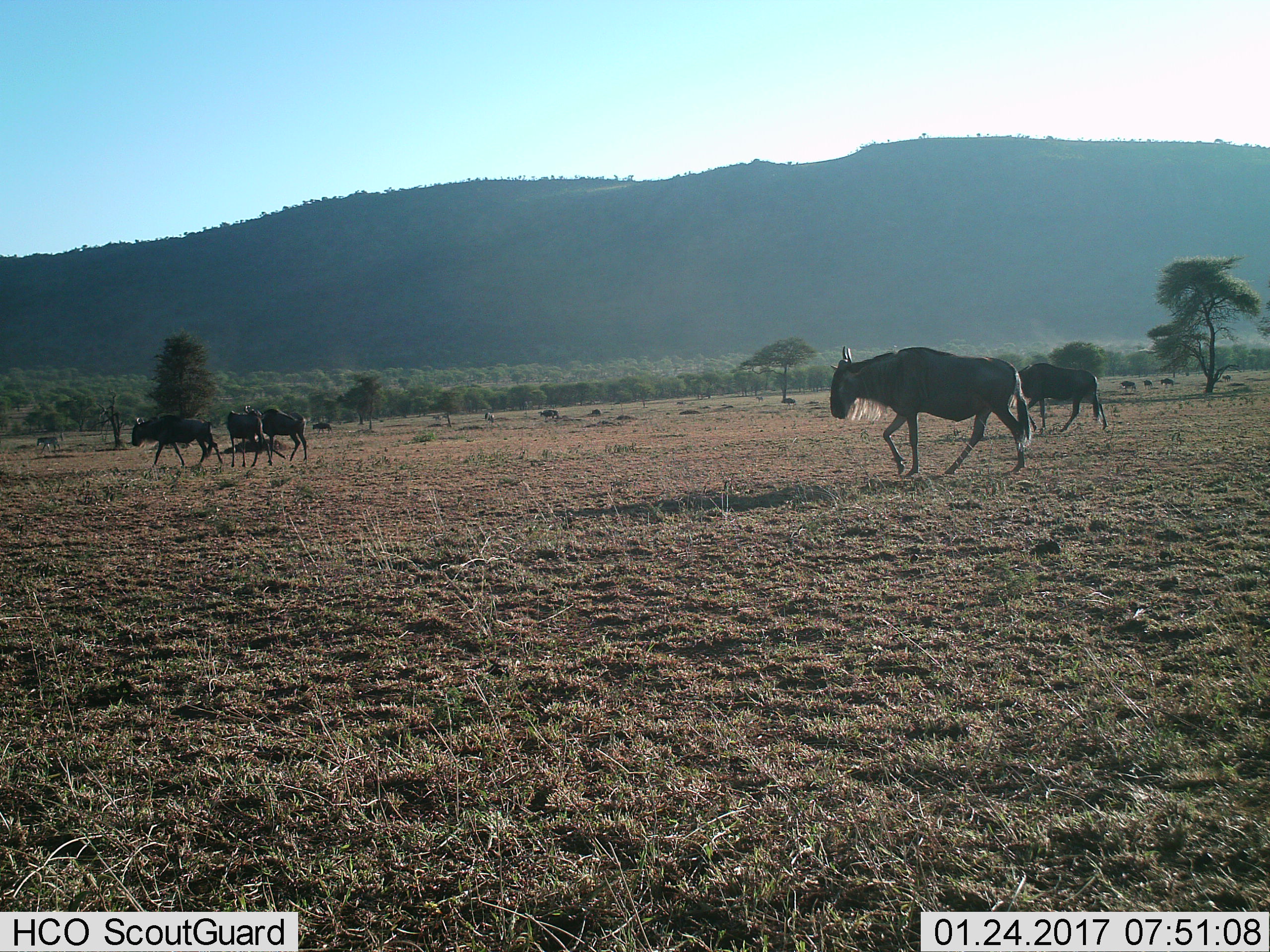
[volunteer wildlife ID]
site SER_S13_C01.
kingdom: Animalia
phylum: Chordata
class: Mammalia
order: Artiodactyla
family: Bovidae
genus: Connochaetes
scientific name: Connochaetes taurinus taurinus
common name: blue wildebeest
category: wildebeestblue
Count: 11-50.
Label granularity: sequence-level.